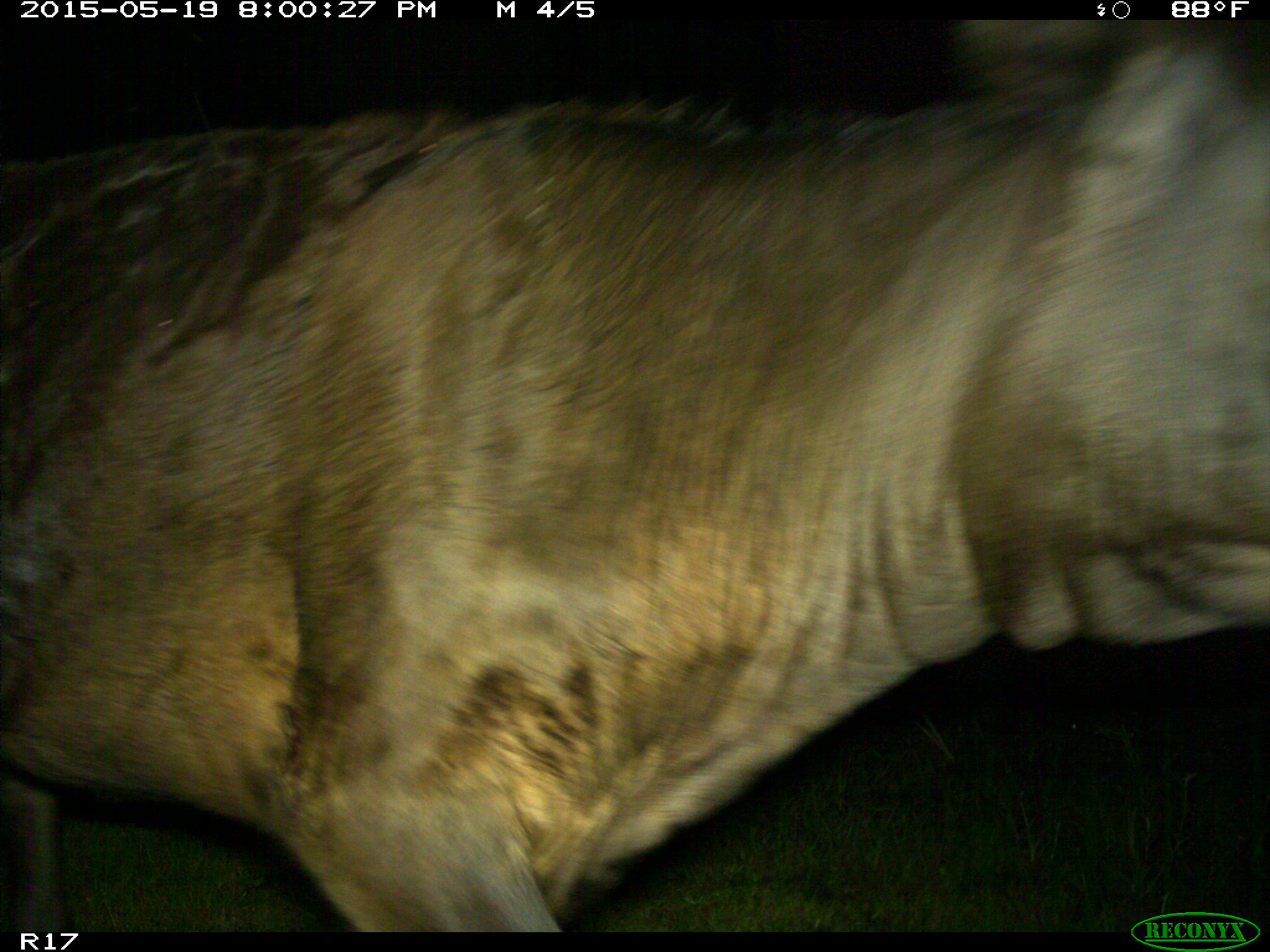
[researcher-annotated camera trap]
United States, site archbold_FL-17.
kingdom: Animalia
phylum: Chordata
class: Mammalia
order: Artiodactyla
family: Bovidae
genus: Bos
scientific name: Bos taurus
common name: domestic cow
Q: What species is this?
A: Bos taurus (domestic cow).